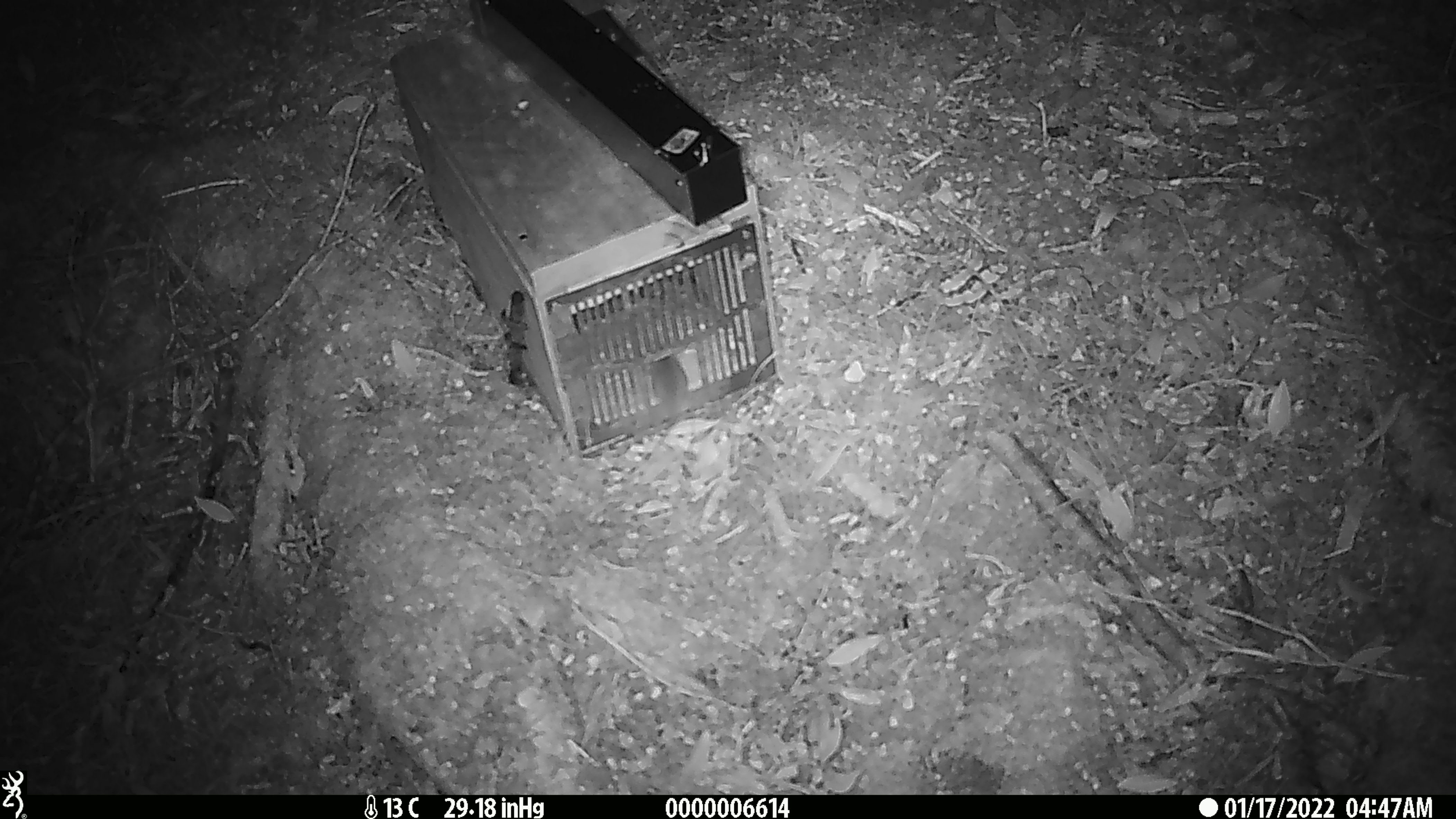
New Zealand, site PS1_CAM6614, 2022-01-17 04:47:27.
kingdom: Animalia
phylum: Chordata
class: Mammalia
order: Rodentia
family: Muridae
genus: Mus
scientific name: Mus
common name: mouse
Mouse (Mus).